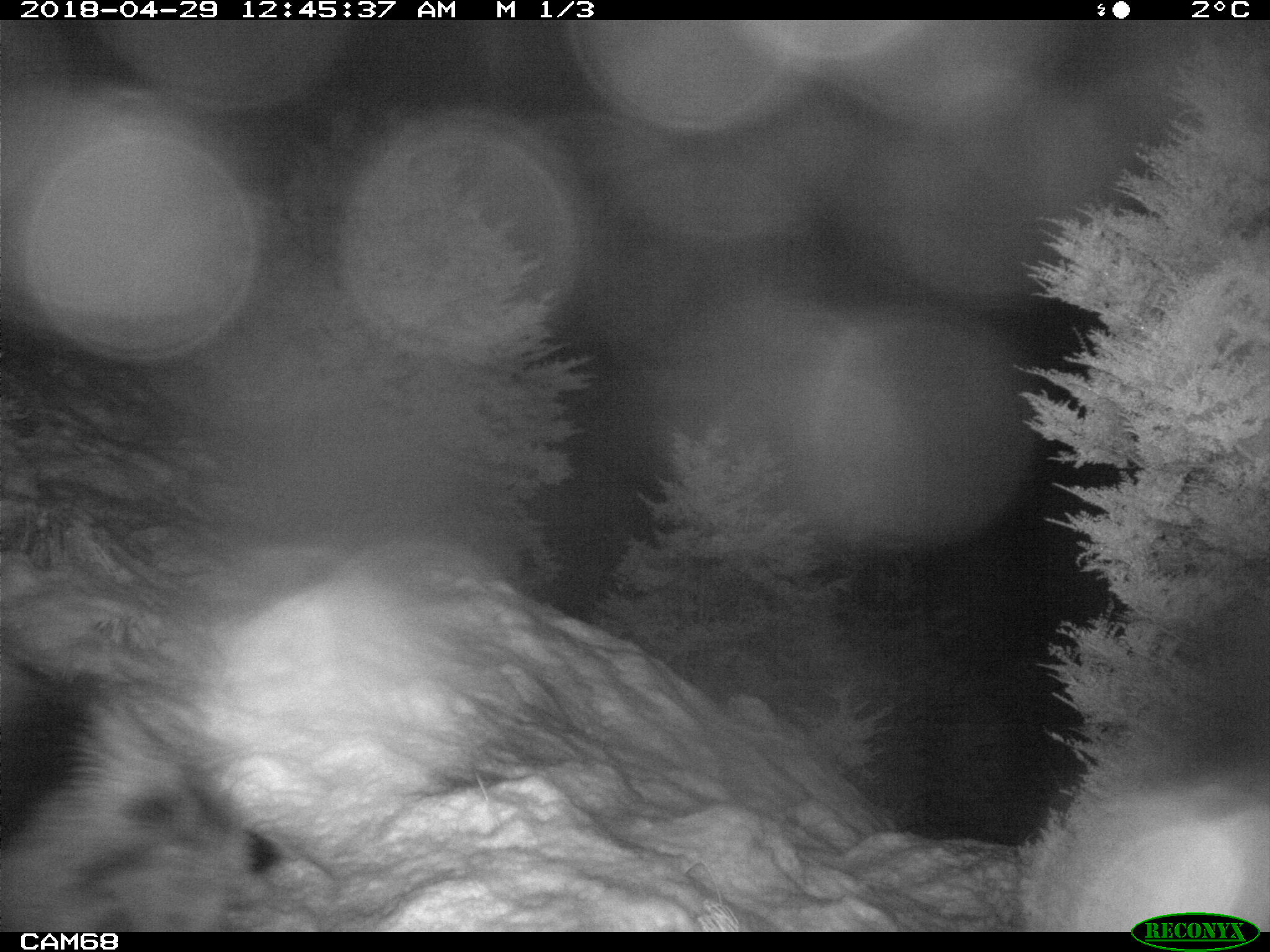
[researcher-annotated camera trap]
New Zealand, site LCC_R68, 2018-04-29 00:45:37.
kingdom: Animalia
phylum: Chordata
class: Mammalia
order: Artiodactyla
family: Suidae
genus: Sus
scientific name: Sus scrofa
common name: pig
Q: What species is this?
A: Pig (Sus scrofa).